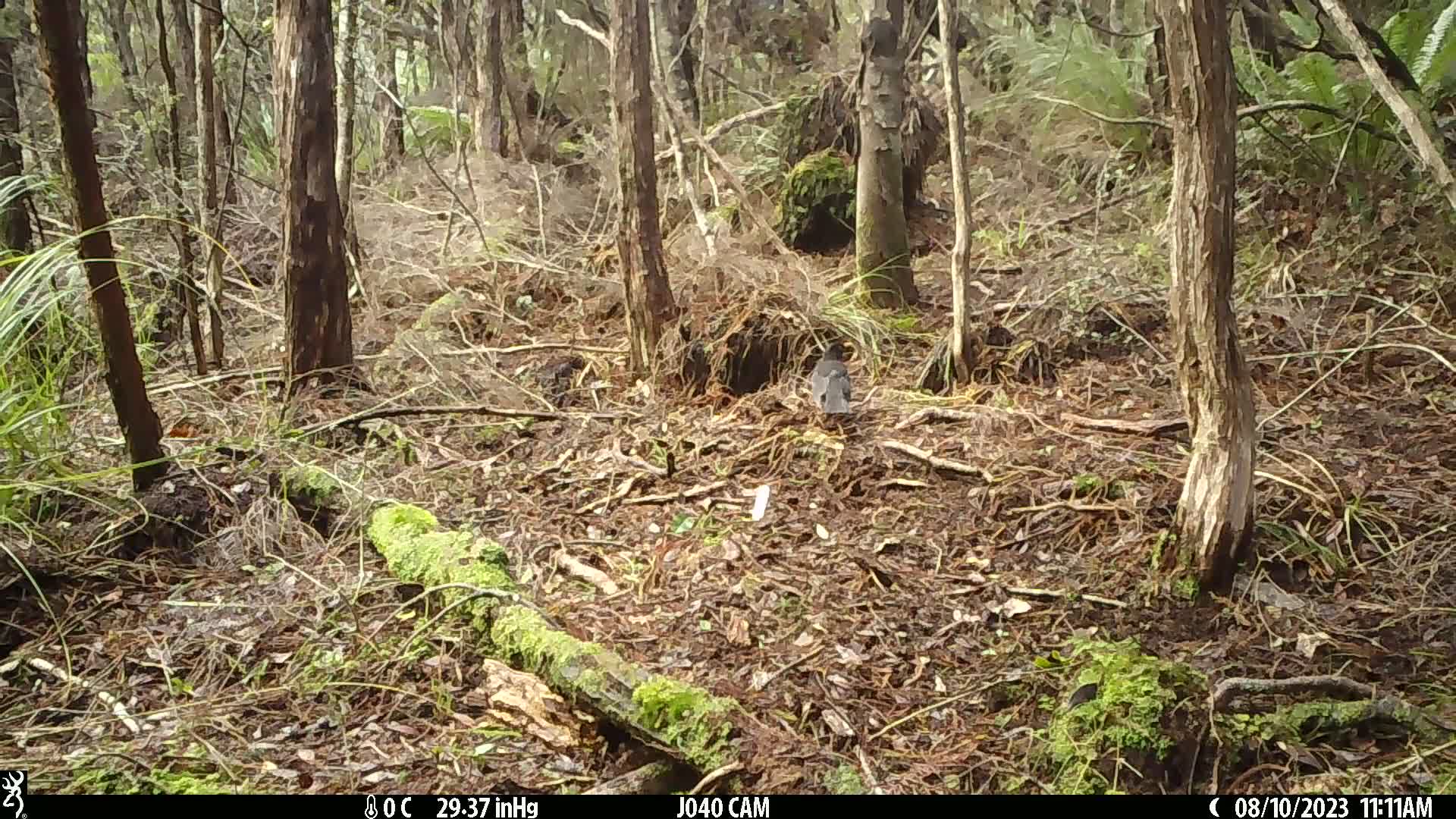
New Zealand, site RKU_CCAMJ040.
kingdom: Animalia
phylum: Chordata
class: Aves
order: Passeriformes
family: Turdidae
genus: Turdus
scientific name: Turdus merula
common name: eurasian blackbird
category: blackbird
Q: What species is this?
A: Blackbird (eurasian blackbird) (Turdus merula).